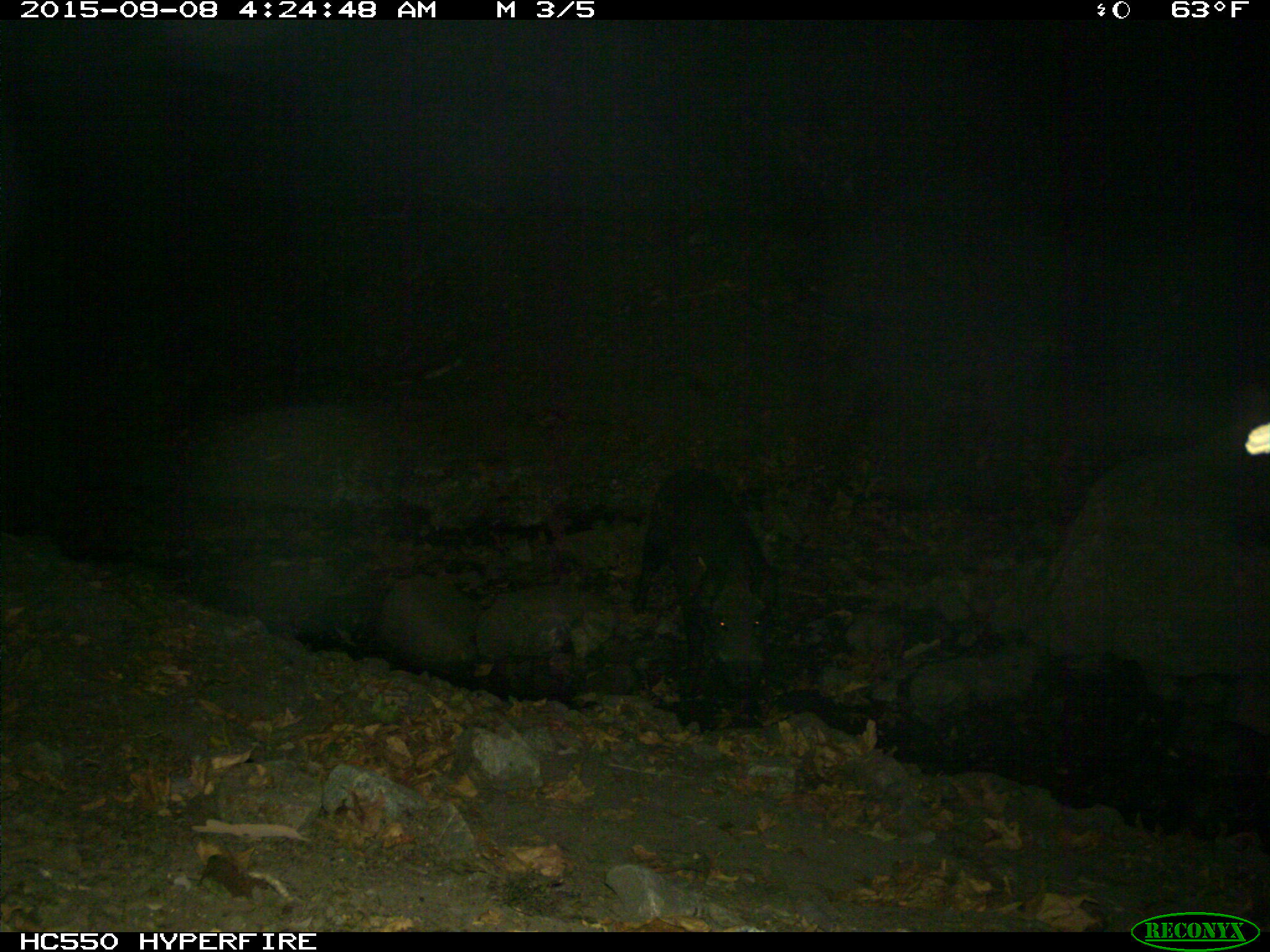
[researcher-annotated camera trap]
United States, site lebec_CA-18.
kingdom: Animalia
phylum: Chordata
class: Mammalia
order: Artiodactyla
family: Suidae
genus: Sus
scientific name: Sus scrofa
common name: wild boar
Sus scrofa (wild boar).